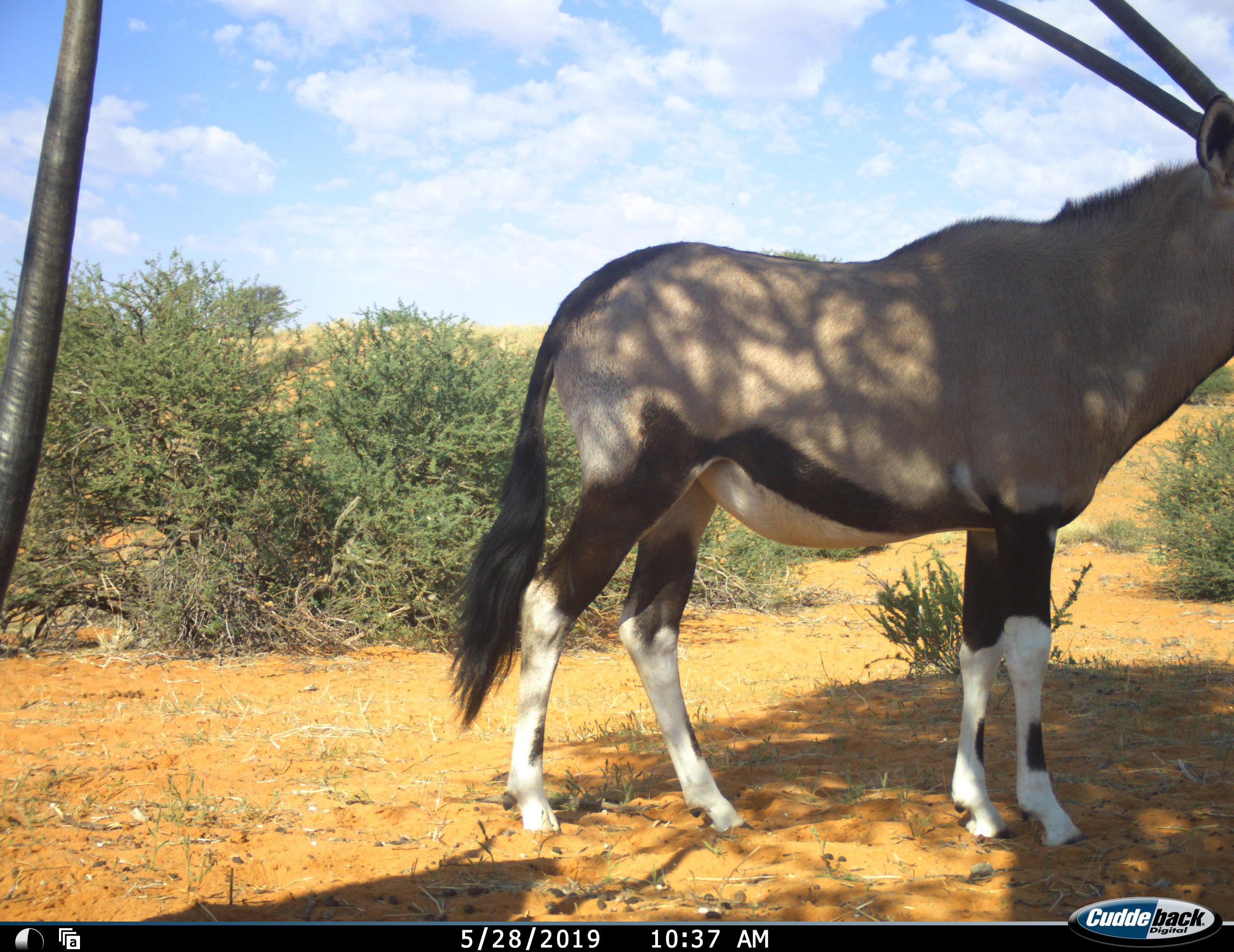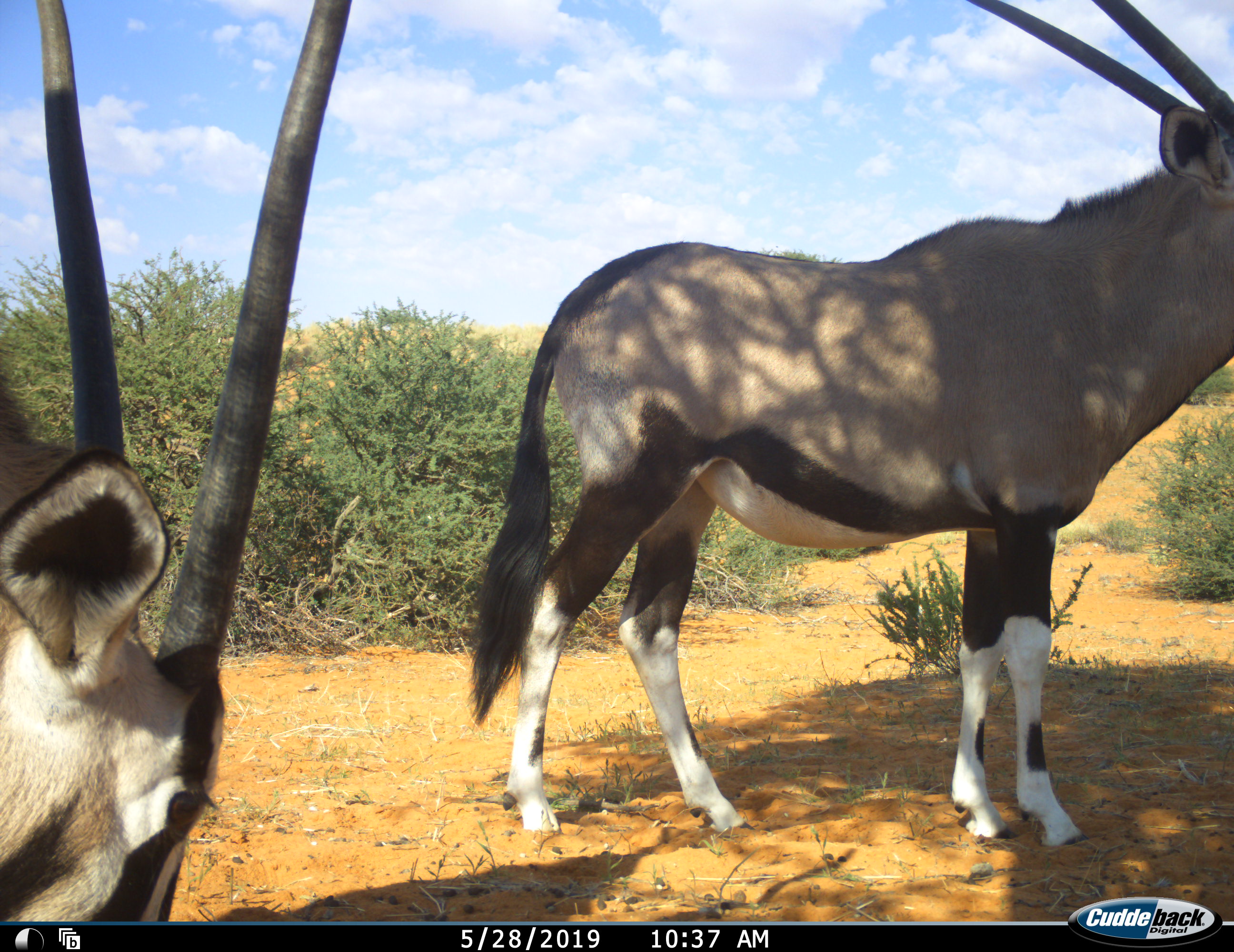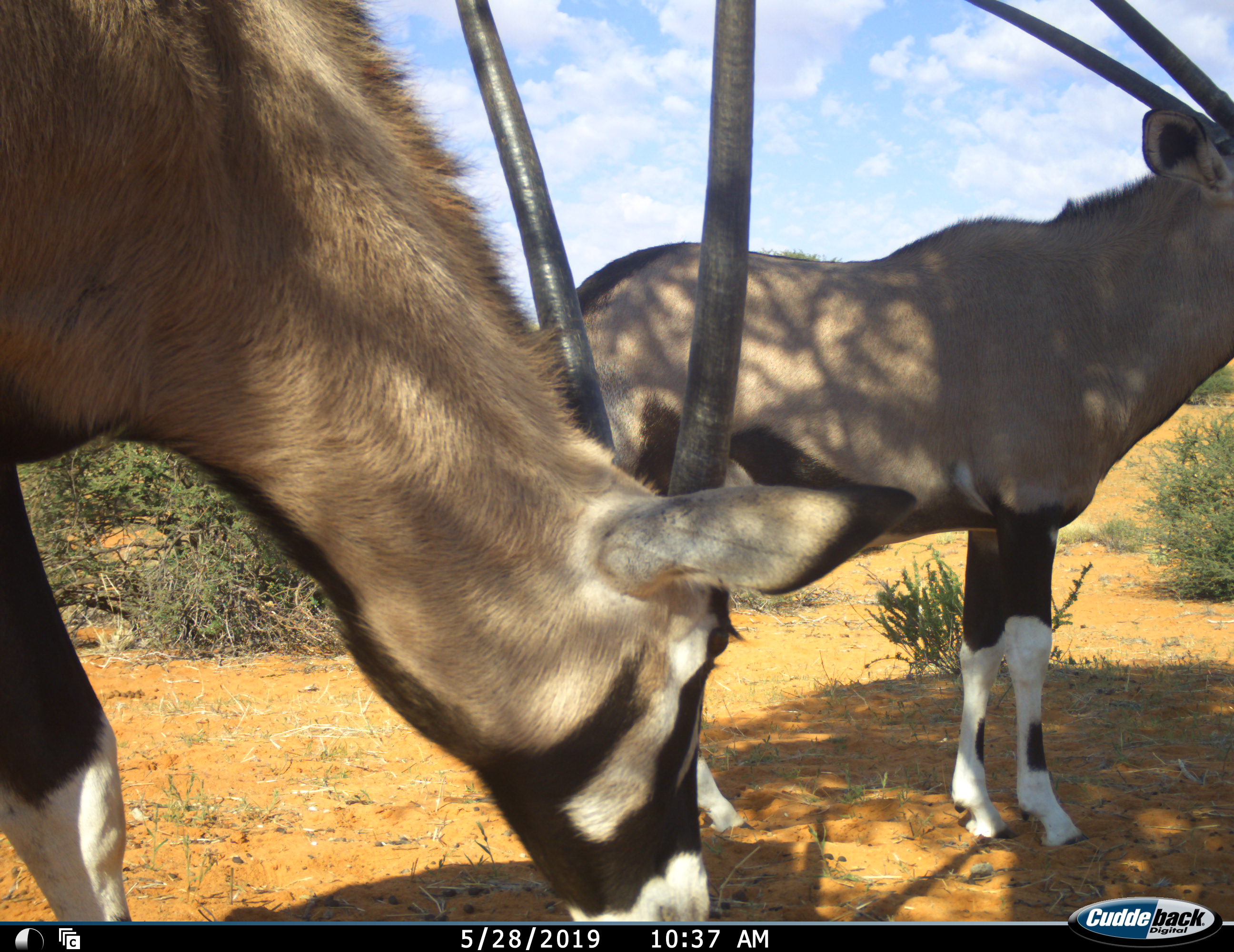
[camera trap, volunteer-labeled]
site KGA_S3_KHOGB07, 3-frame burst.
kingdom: Animalia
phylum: Chordata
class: Mammalia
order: Artiodactyla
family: Bovidae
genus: Oryx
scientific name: Oryx gazella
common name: gemsbok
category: oryx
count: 2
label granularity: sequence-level